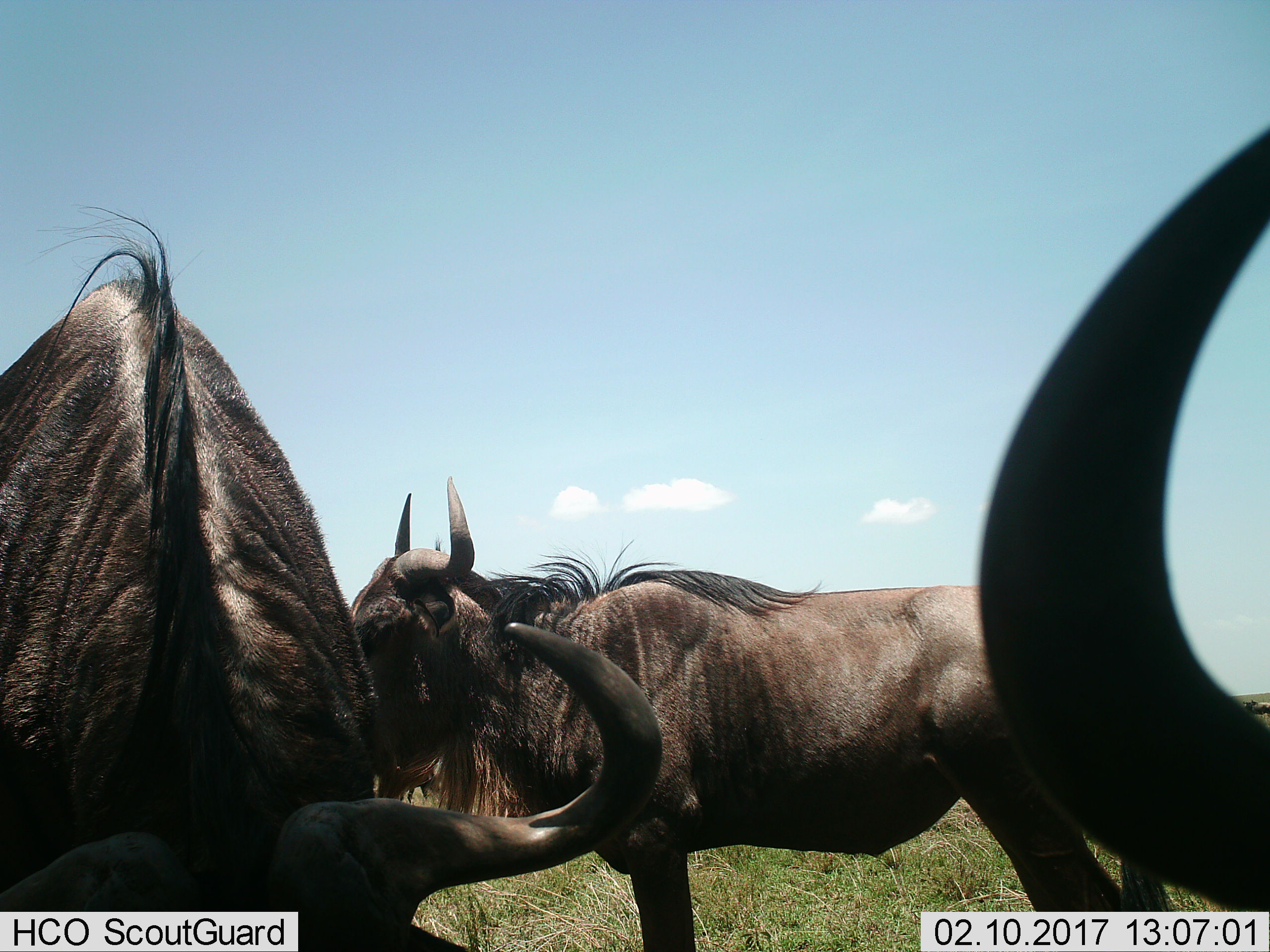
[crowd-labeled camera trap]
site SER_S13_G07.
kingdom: Animalia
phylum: Chordata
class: Mammalia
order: Artiodactyla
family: Bovidae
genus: Connochaetes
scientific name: Connochaetes taurinus taurinus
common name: blue wildebeest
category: wildebeestblue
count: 3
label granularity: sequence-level